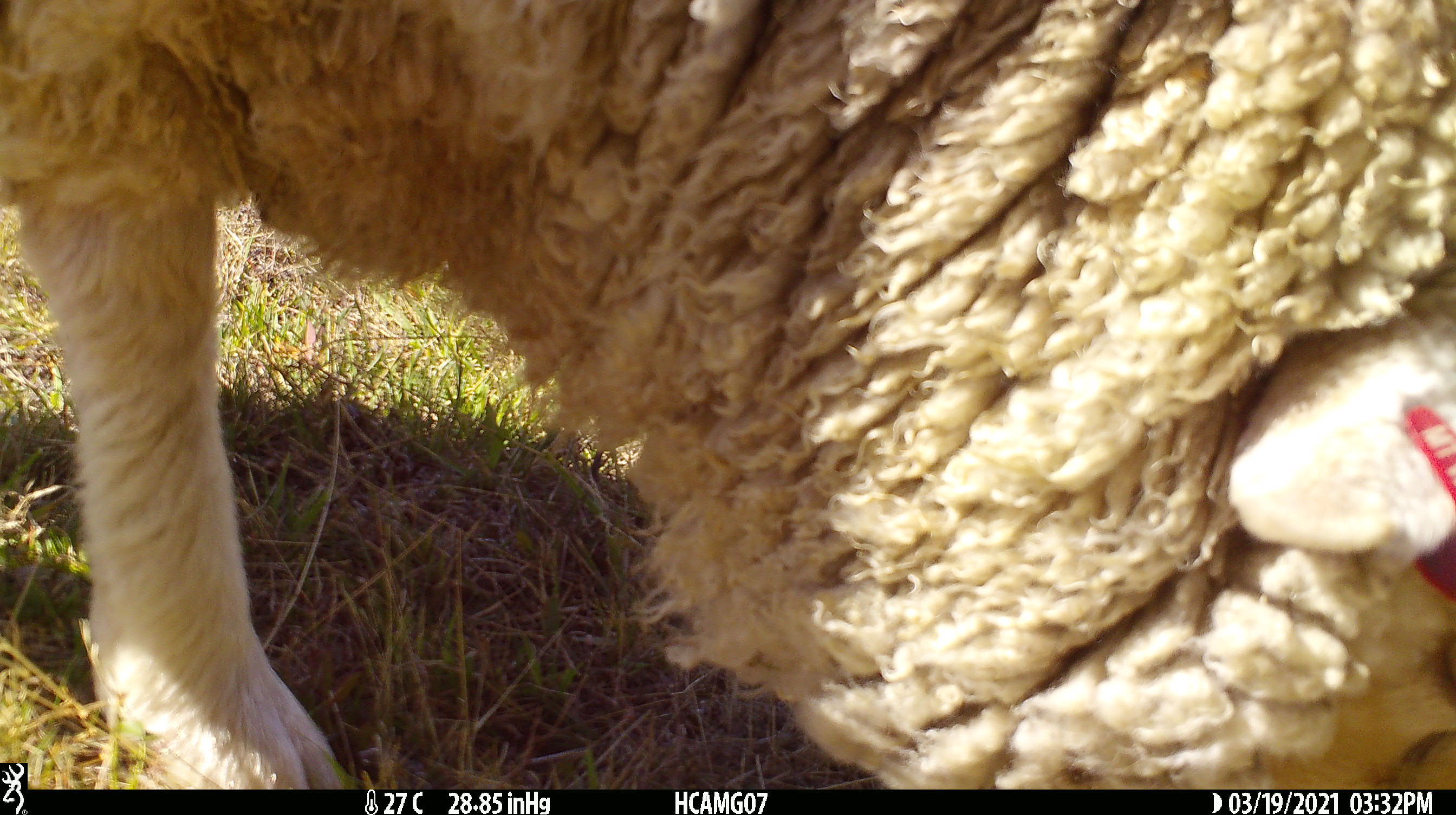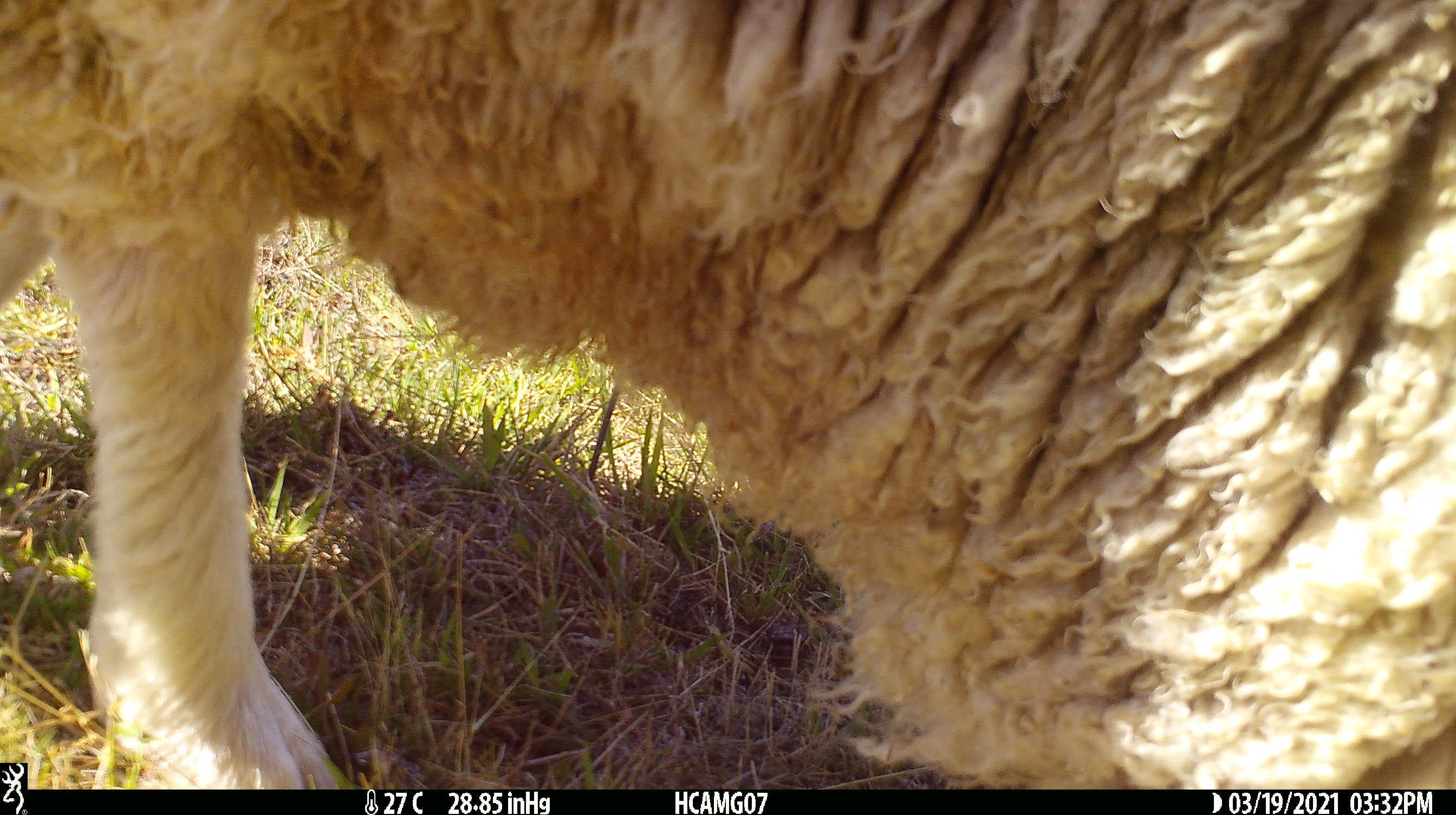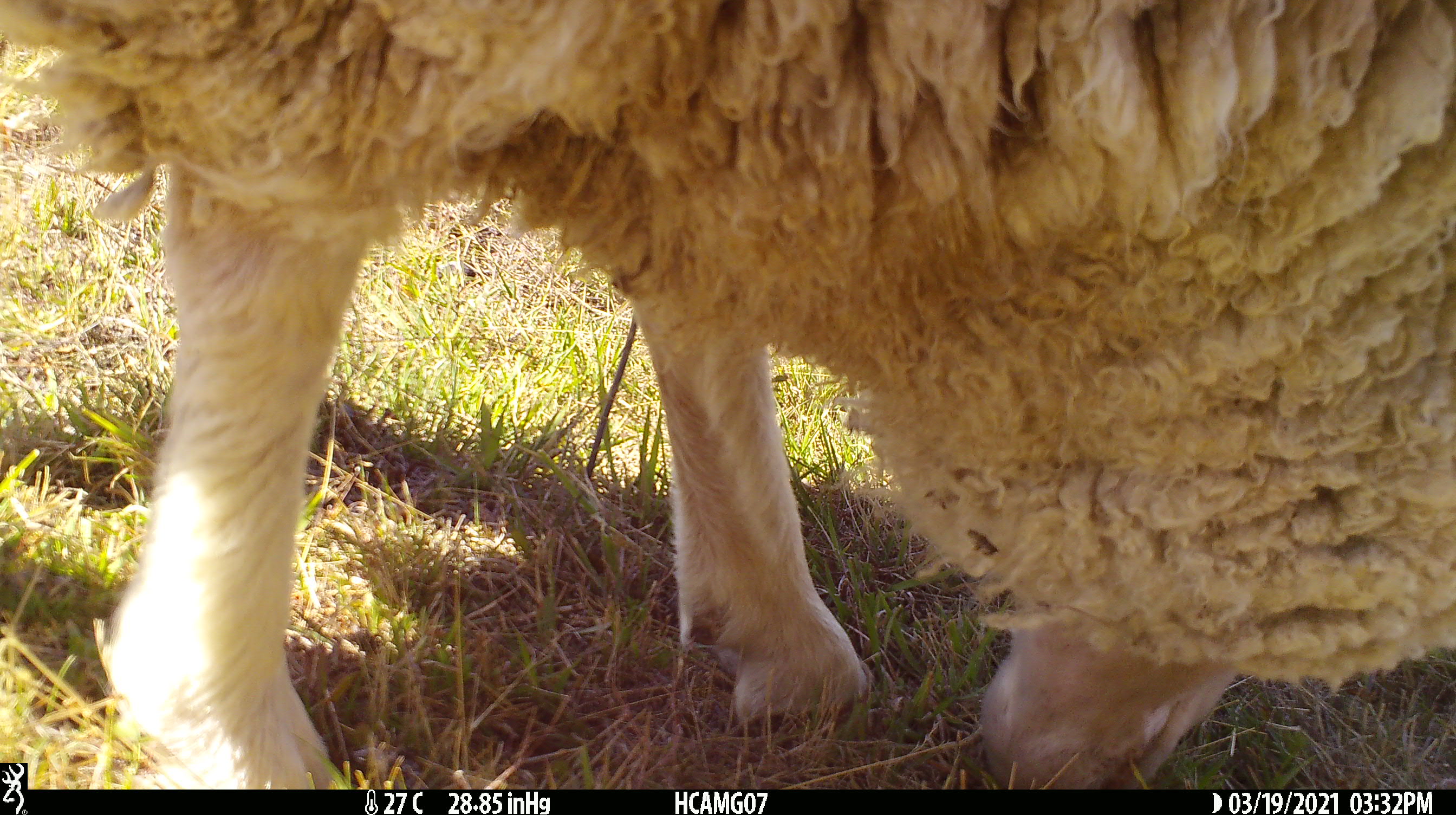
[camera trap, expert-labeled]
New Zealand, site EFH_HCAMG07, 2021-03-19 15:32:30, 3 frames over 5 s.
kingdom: Animalia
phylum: Chordata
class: Mammalia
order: Artiodactyla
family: Bovidae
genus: Ovis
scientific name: Ovis aries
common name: domestic sheep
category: sheep